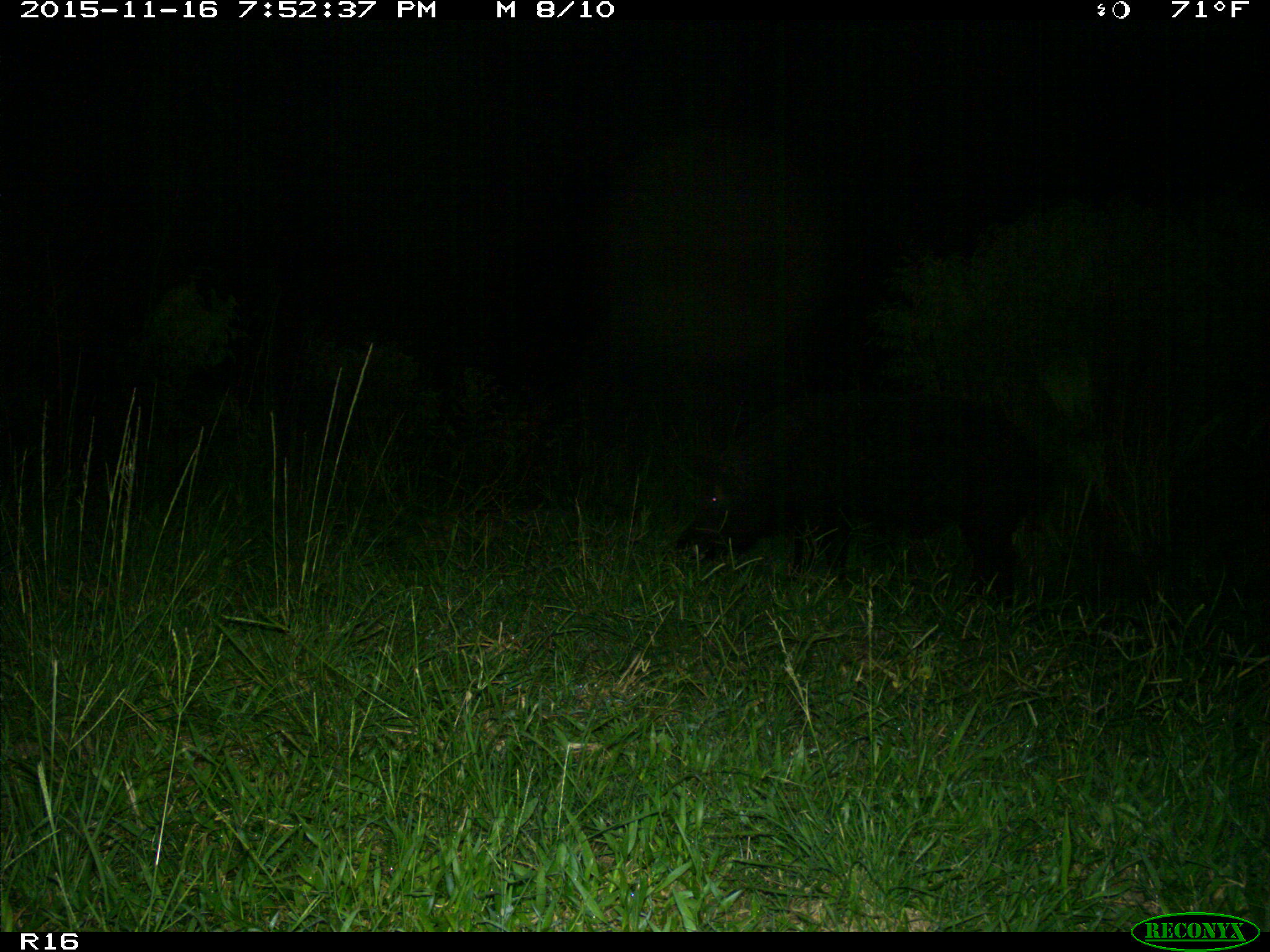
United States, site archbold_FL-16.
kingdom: Animalia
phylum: Chordata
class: Mammalia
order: Artiodactyla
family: Suidae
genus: Sus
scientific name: Sus scrofa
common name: wild boar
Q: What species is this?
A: Sus scrofa (wild boar).